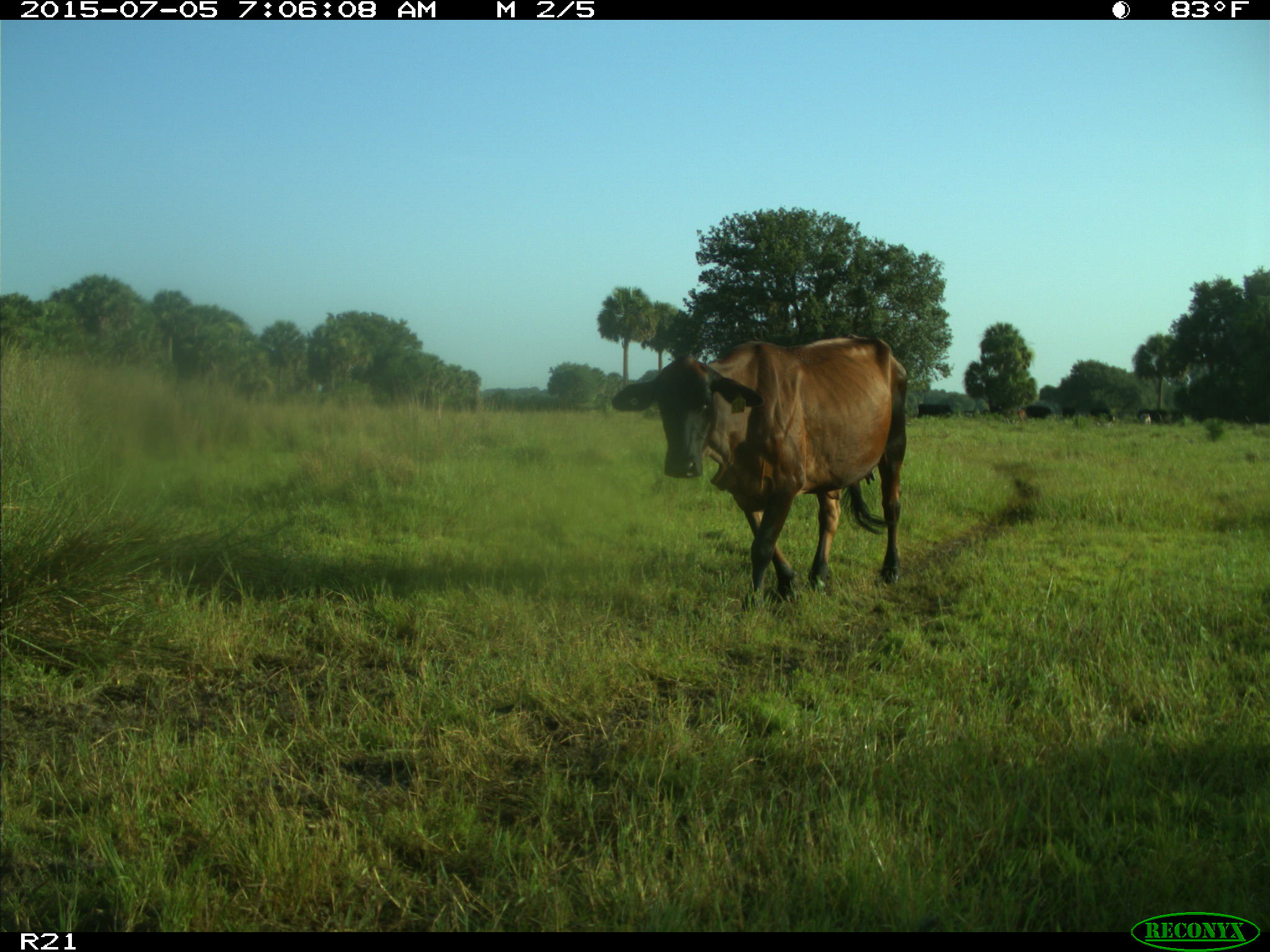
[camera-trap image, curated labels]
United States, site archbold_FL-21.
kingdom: Animalia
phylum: Chordata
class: Mammalia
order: Artiodactyla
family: Bovidae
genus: Bos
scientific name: Bos taurus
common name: domestic cow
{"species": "Bos taurus (domestic cow)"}